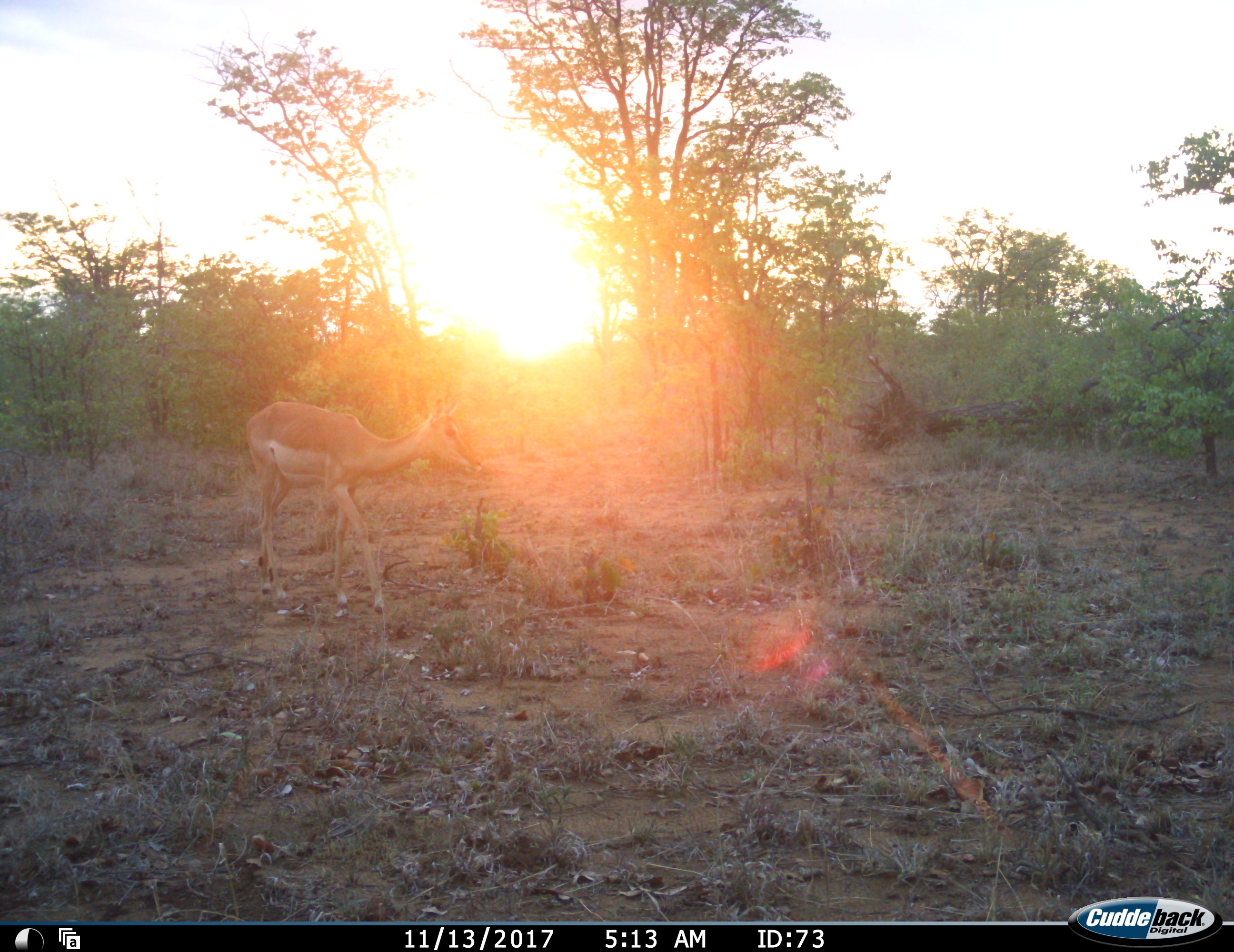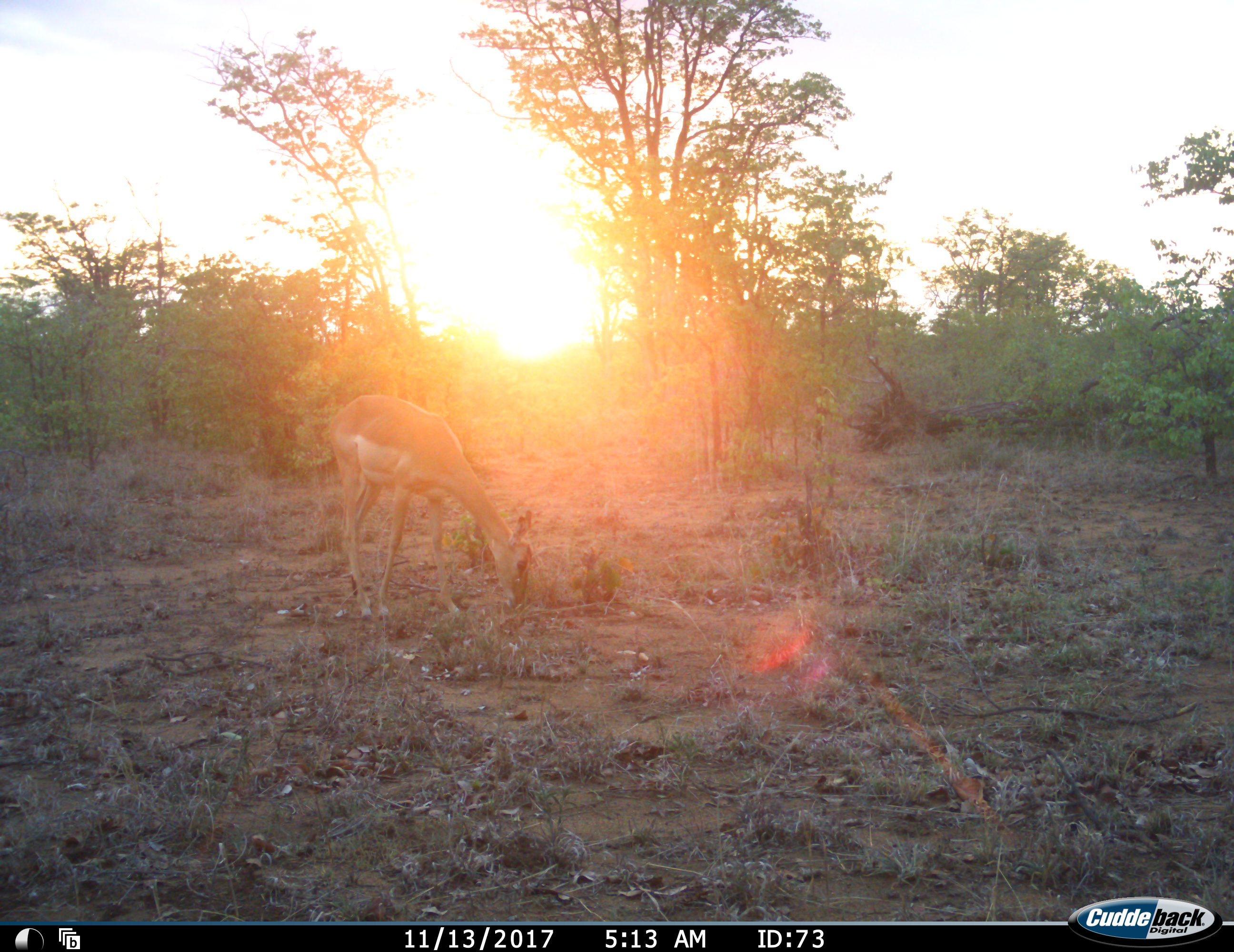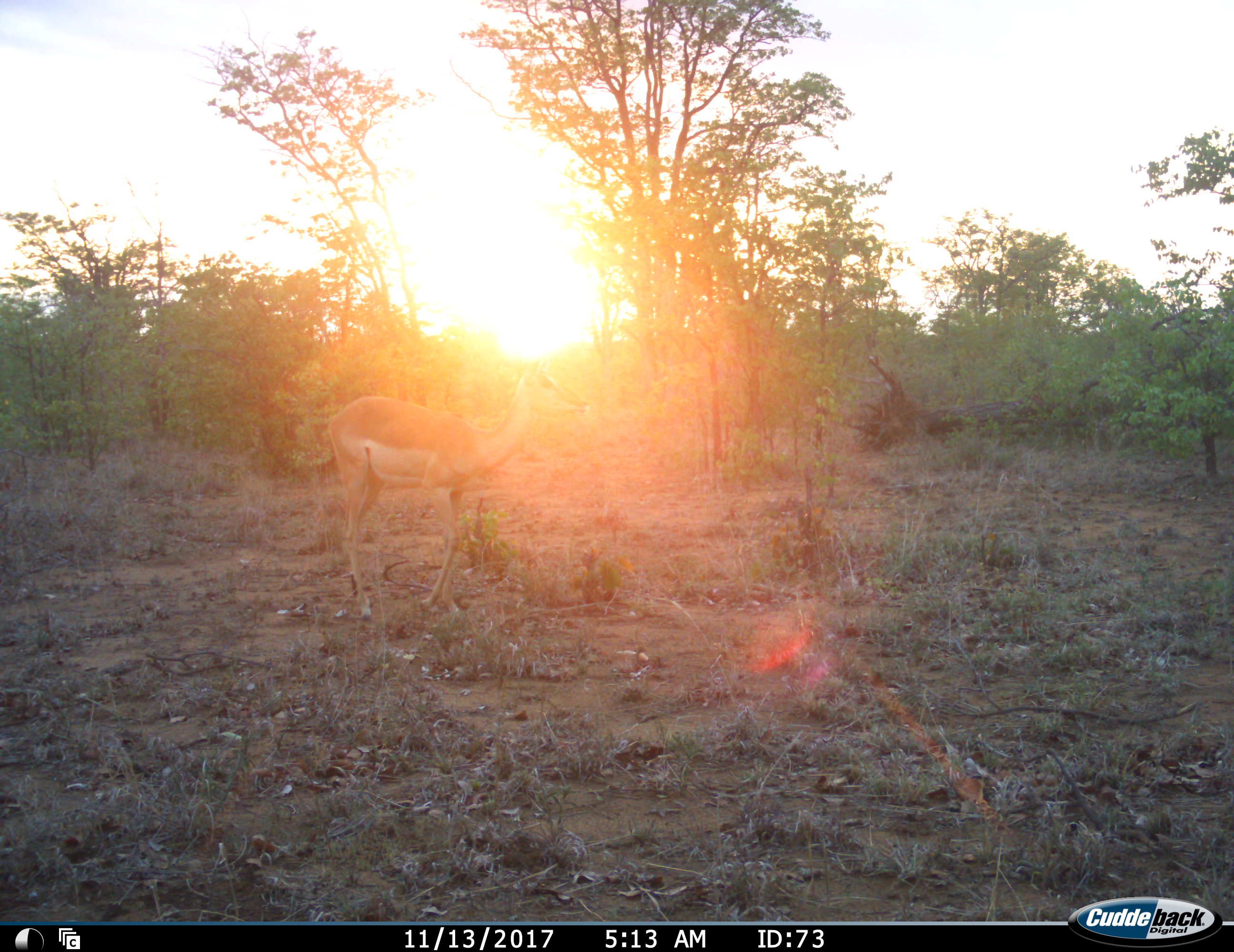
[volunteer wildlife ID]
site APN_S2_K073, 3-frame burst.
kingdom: Animalia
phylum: Chordata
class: Mammalia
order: Artiodactyla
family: Bovidae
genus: Aepyceros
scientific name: Aepyceros melampus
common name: impala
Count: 1.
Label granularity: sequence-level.